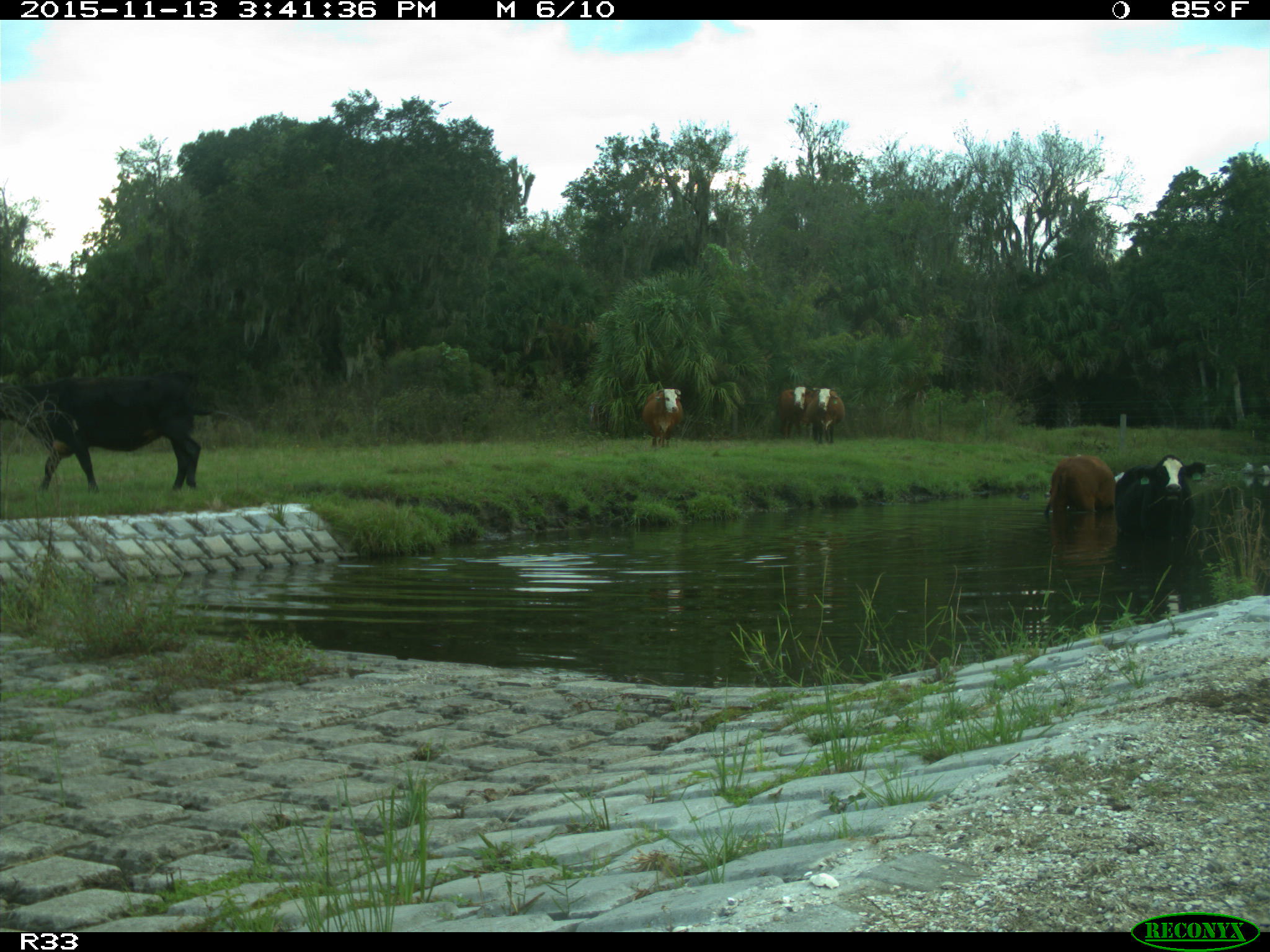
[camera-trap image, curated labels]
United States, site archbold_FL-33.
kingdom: Animalia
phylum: Chordata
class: Mammalia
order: Artiodactyla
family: Bovidae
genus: Bos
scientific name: Bos taurus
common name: domestic cow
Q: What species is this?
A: Bos taurus (domestic cow).